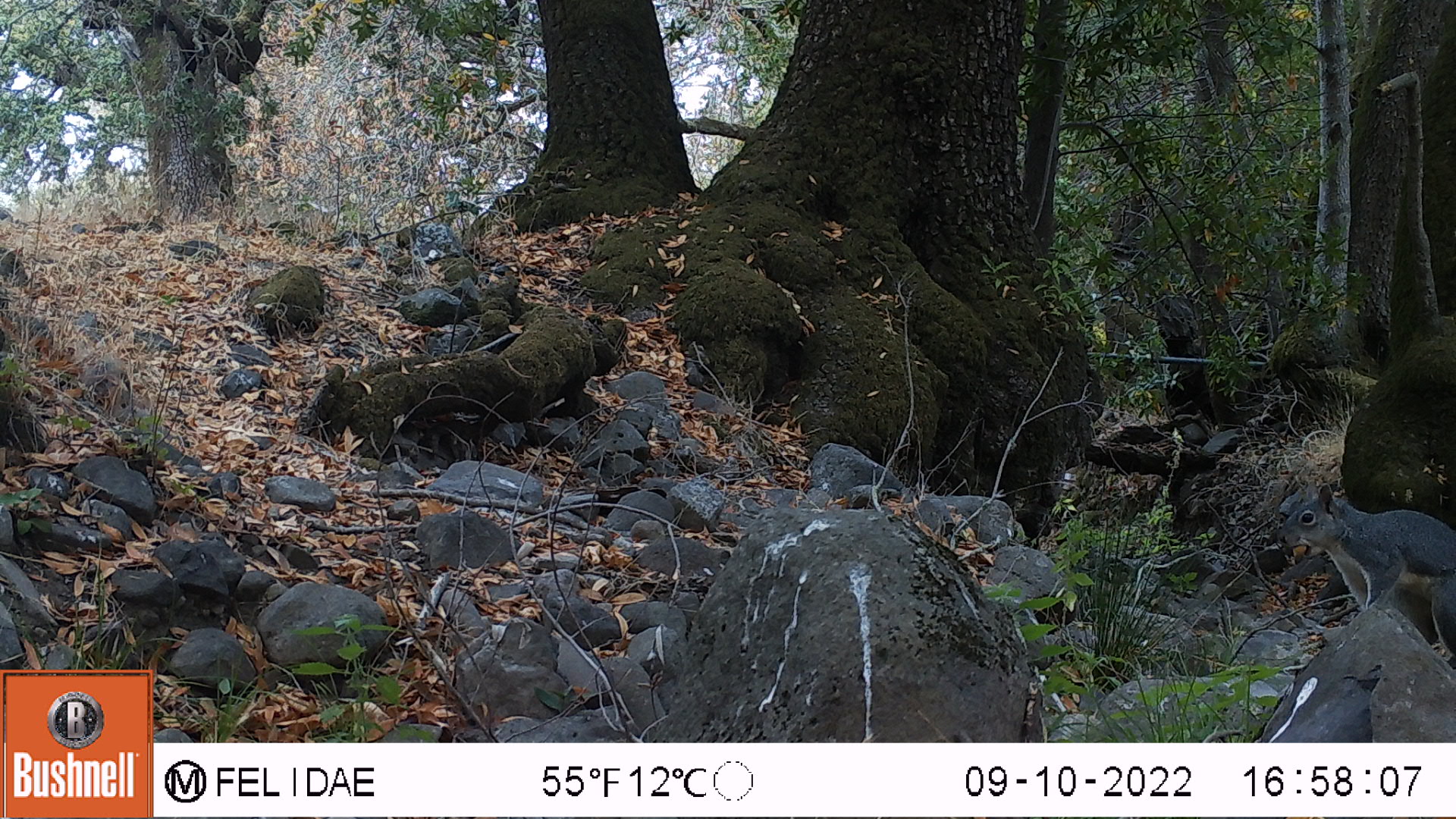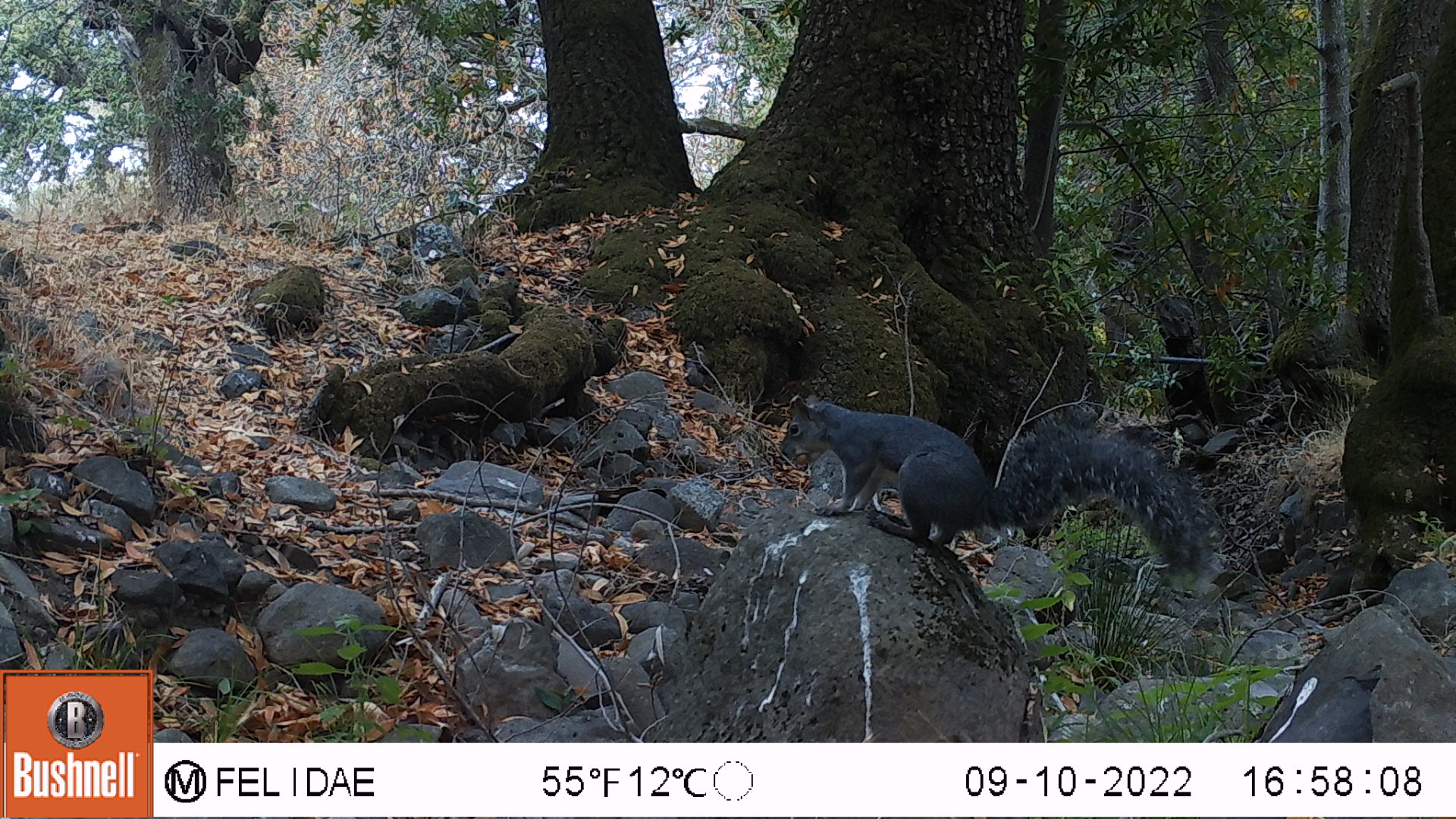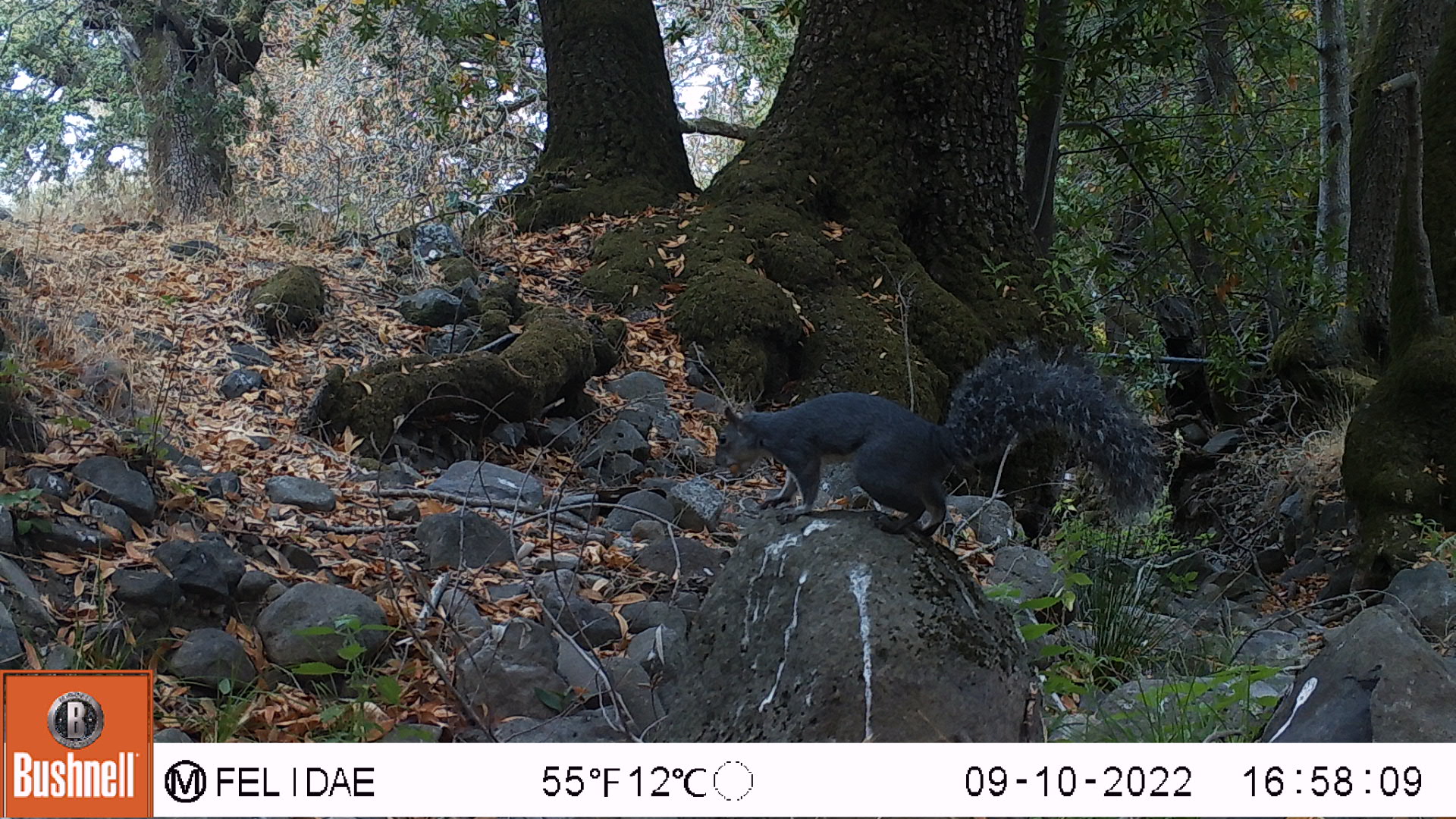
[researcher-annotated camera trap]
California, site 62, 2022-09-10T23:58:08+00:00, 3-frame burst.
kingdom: Animalia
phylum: Chordata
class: Mammalia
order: Rodentia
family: Sciuridae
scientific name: Sciuridae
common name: squirrel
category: unknown squirrel